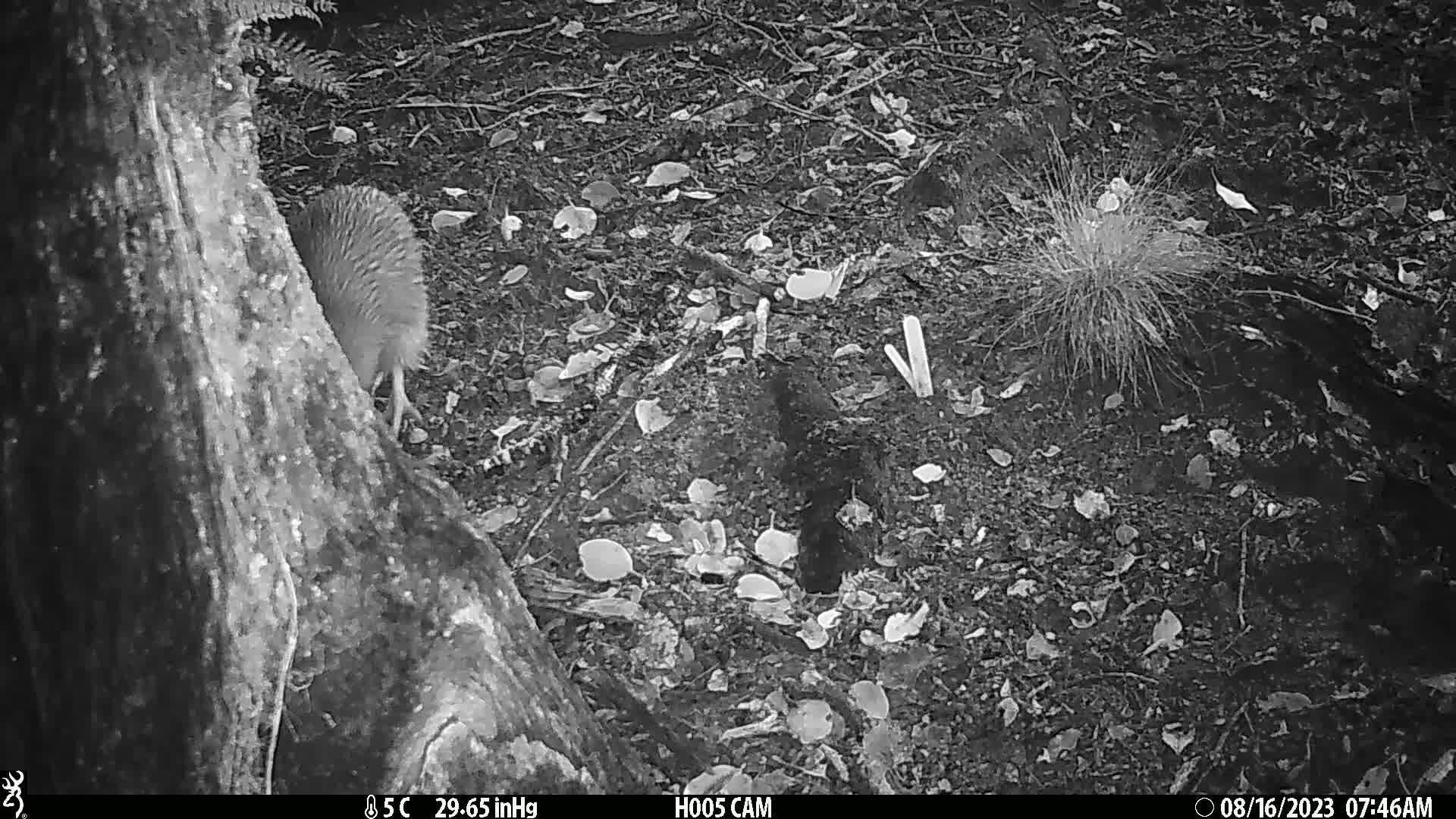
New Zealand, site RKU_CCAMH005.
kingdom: Animalia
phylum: Chordata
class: Aves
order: Apterygiformes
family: Apterygidae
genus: Apteryx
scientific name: Apteryx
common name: kiwi